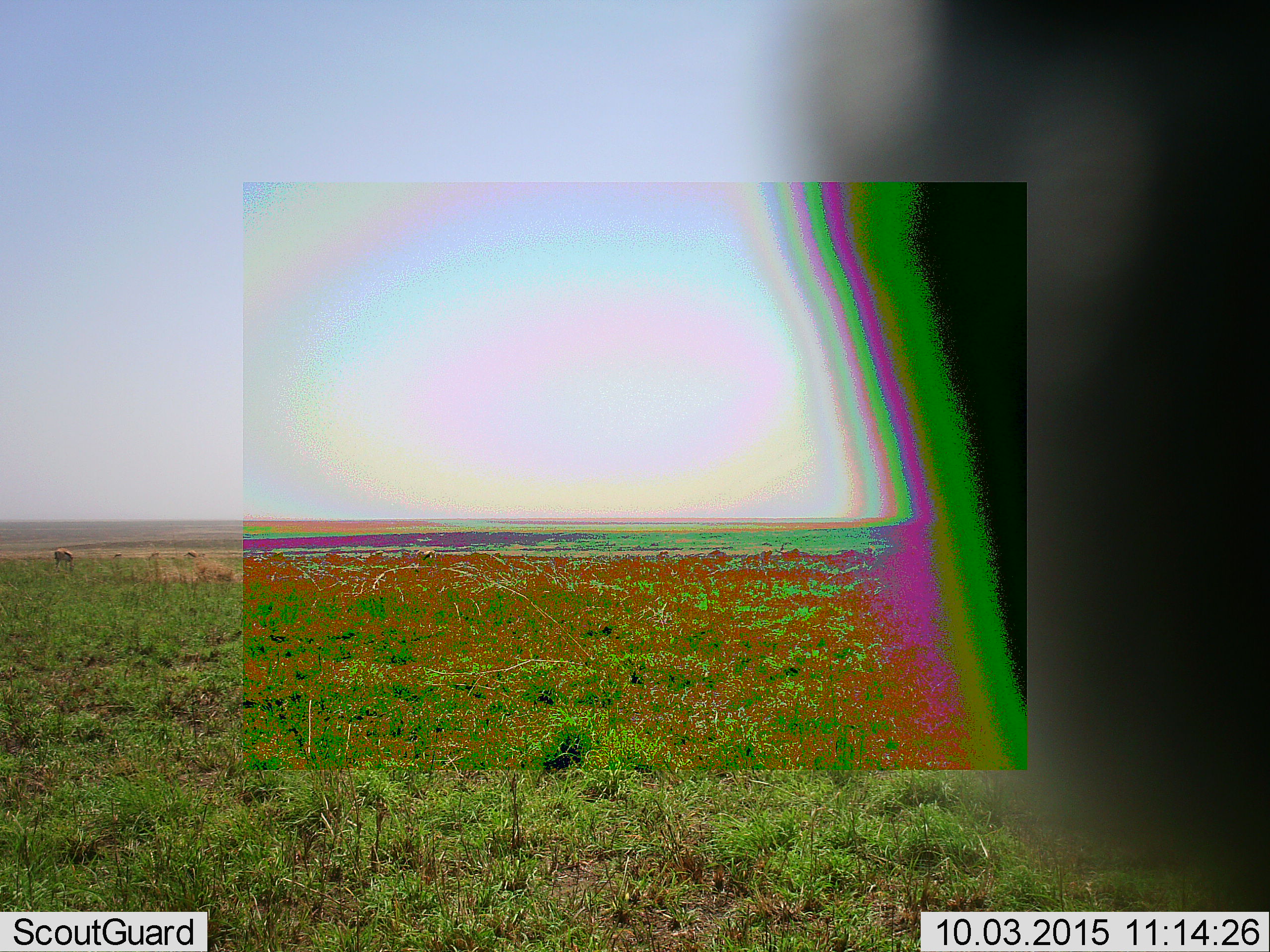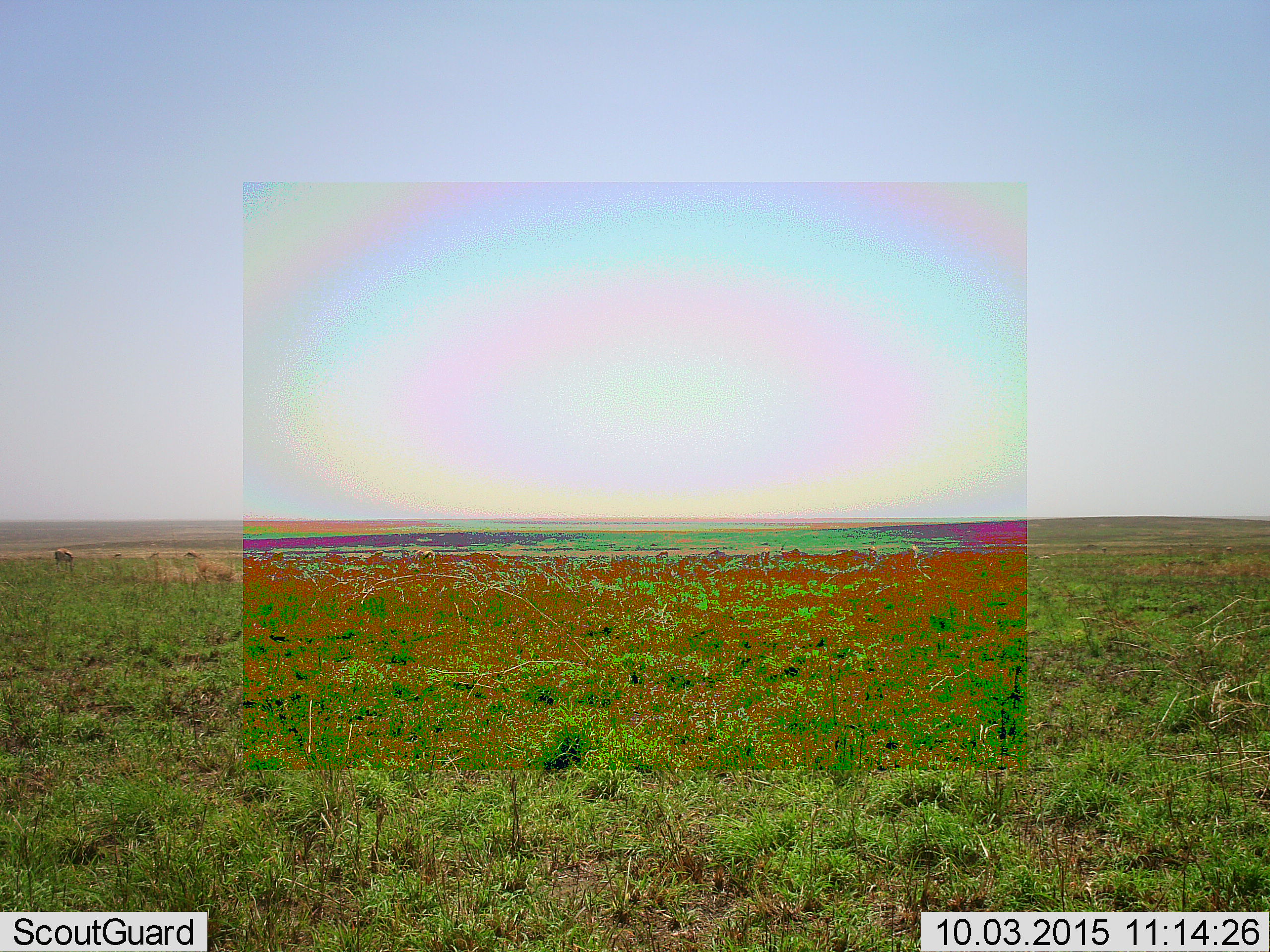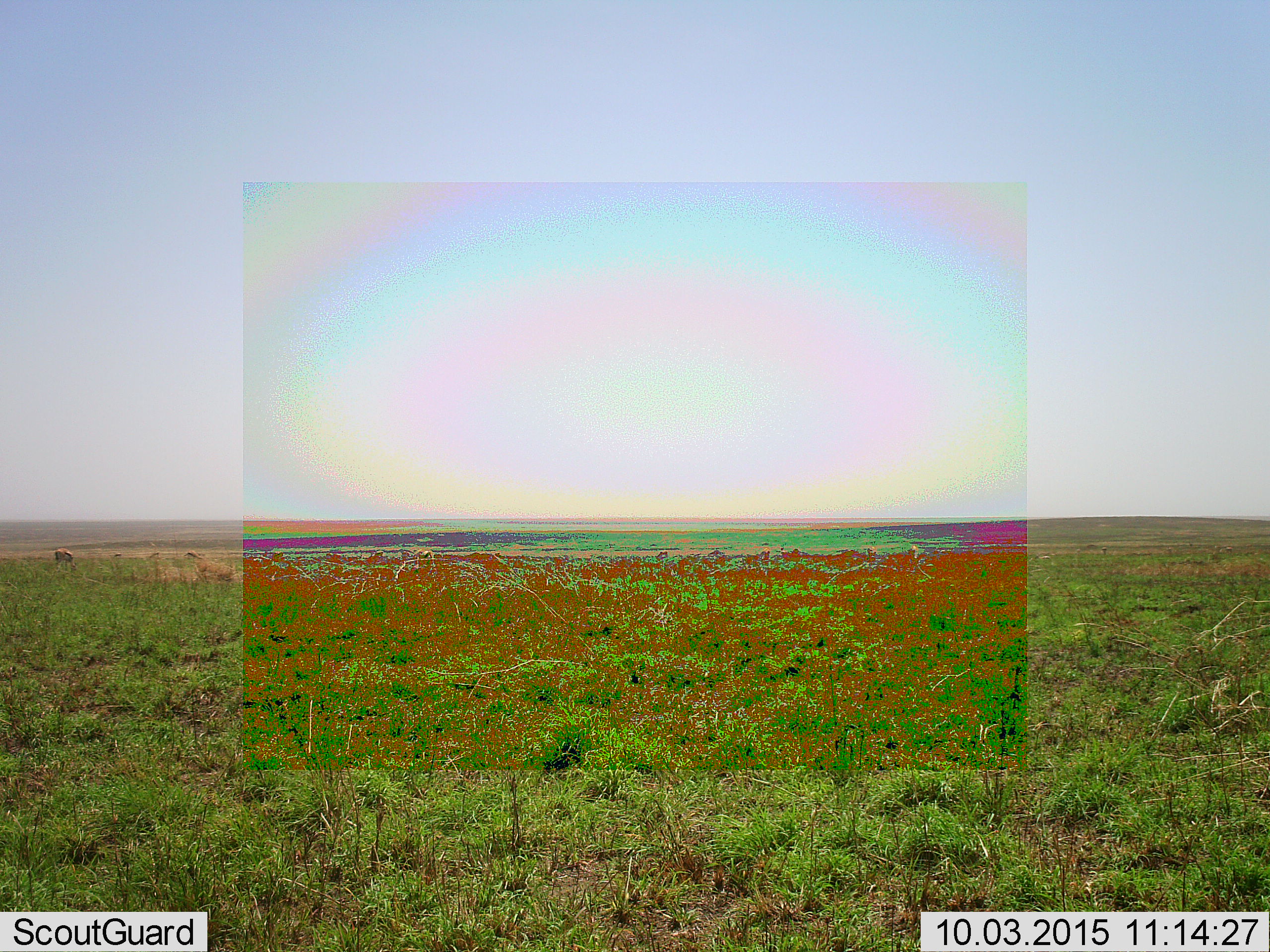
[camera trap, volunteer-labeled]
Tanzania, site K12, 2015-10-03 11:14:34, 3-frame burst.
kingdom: Animalia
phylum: Chordata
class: Mammalia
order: Artiodactyla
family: Bovidae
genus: Eudorcas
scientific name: Eudorcas thomsonii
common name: thomson's gazelle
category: gazellethomsons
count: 10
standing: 60%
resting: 0%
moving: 20%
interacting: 0%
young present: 0%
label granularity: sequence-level